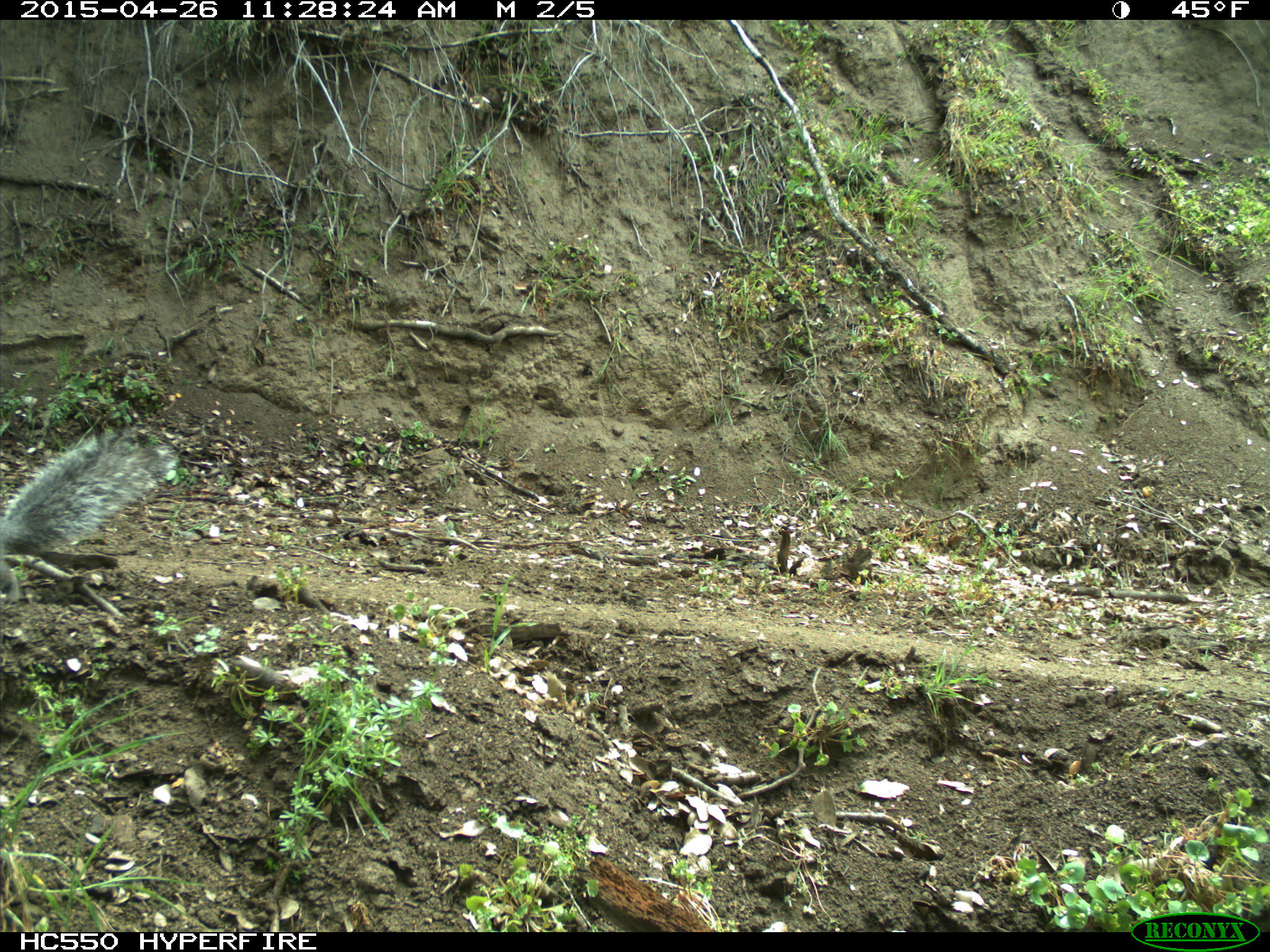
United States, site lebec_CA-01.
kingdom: Animalia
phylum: Chordata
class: Mammalia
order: Rodentia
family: Sciuridae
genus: Sciurus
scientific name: Sciurus carolinensis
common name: eastern gray squirrel